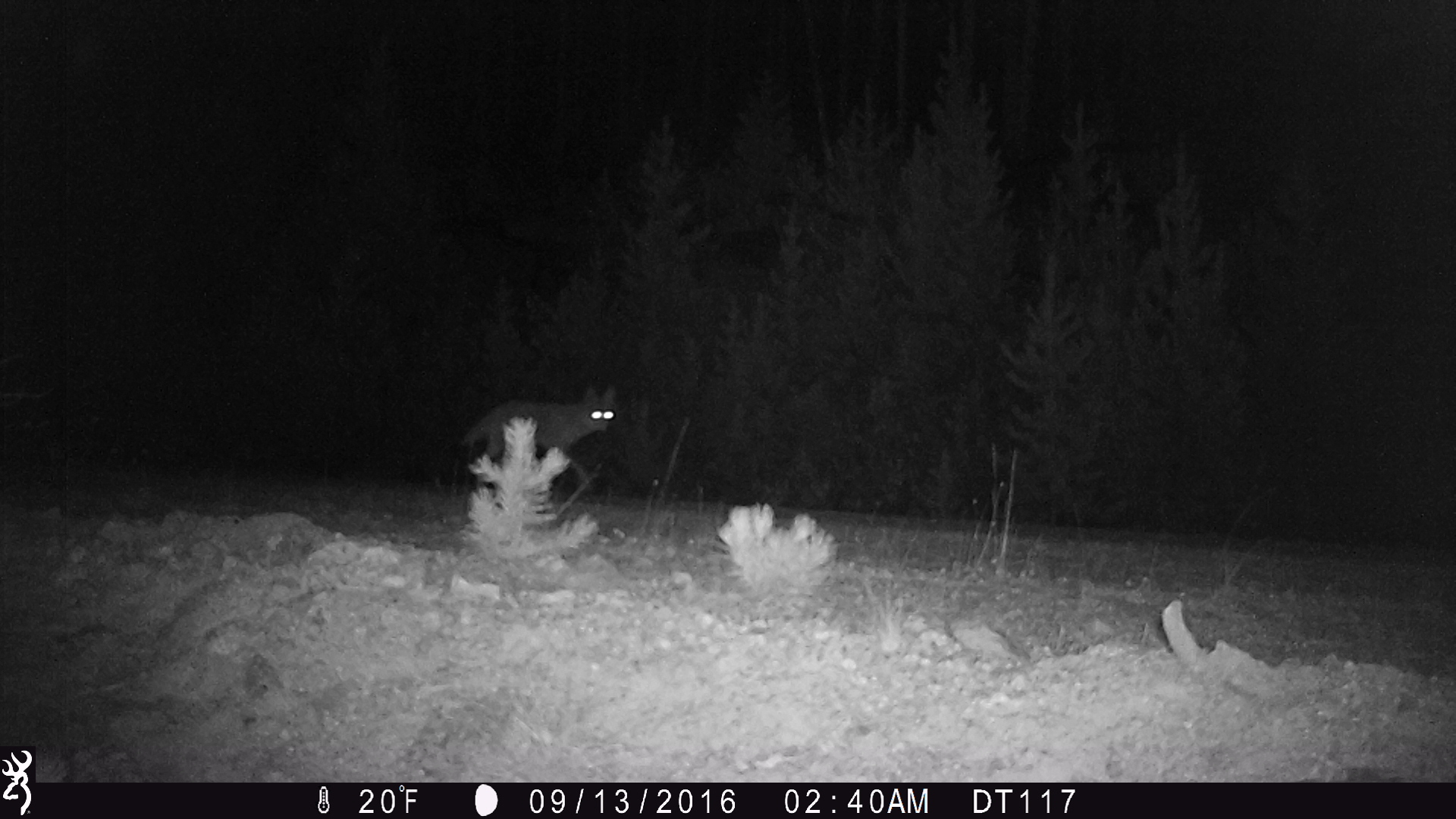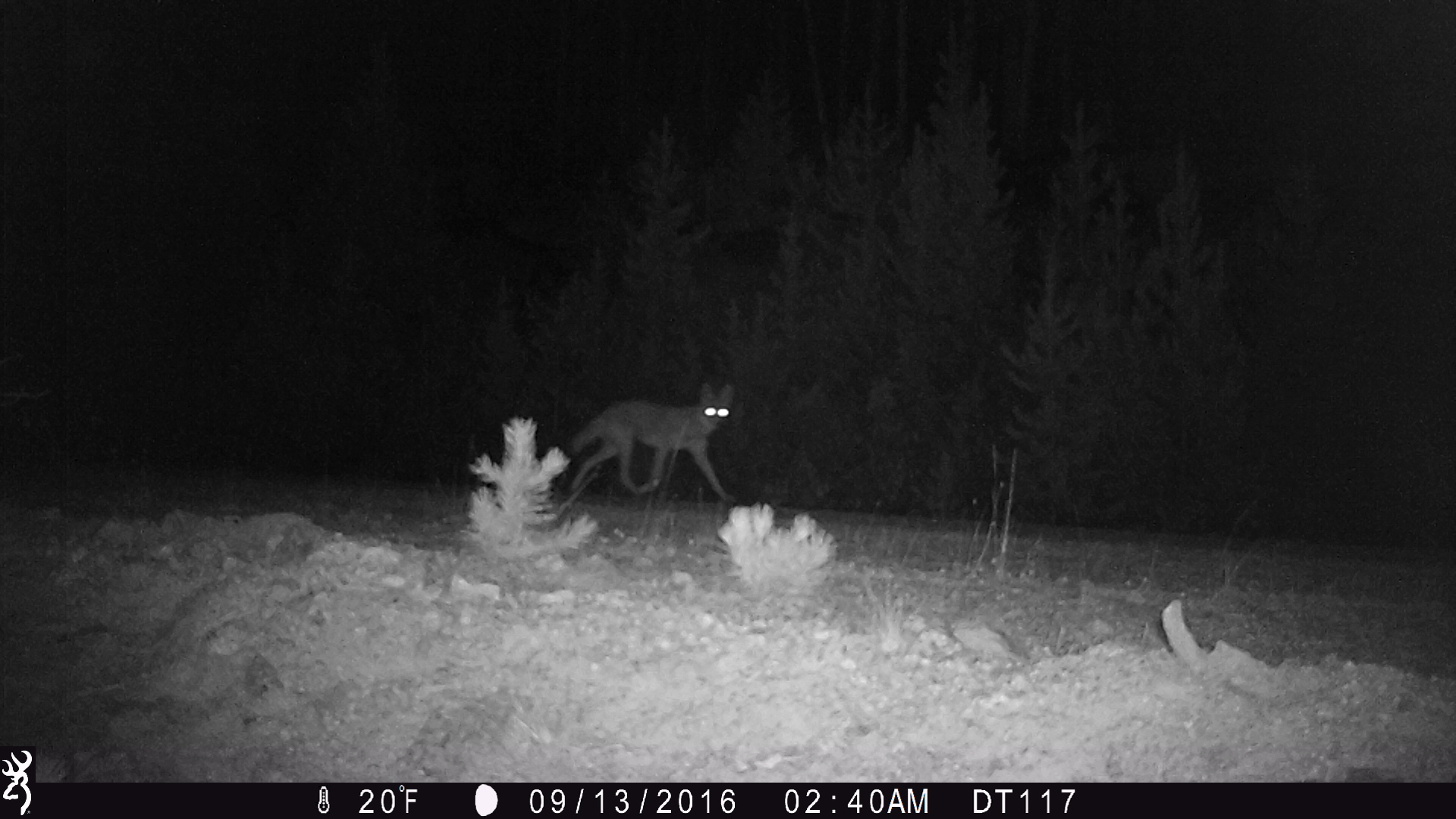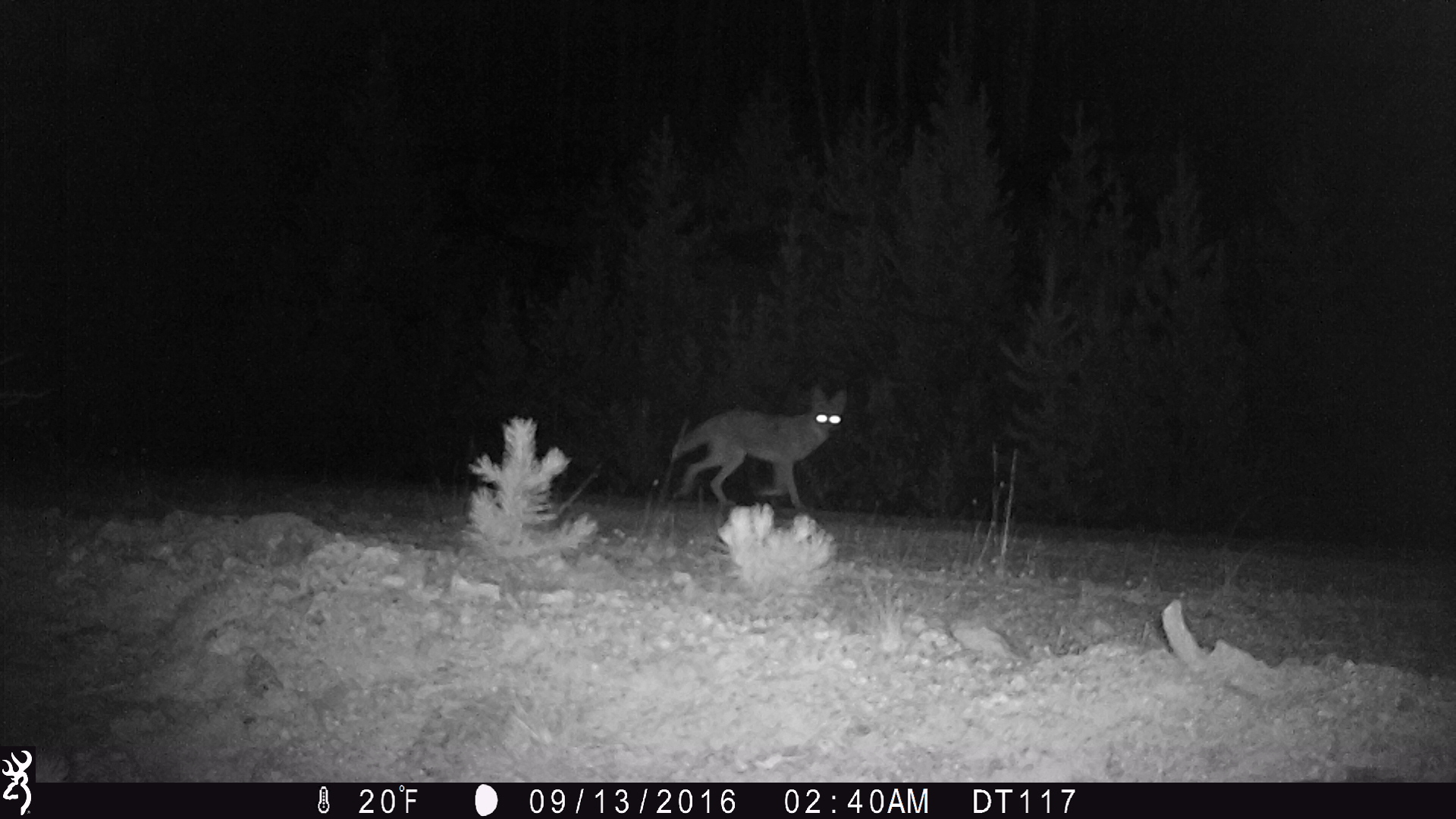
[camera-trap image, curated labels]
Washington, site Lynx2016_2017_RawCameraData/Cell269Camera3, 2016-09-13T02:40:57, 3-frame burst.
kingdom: Animalia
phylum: Chordata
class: Mammalia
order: Carnivora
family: Canidae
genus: Canis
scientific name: Canis latrans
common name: coyote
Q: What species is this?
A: Canis latrans (coyote).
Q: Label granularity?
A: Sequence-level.